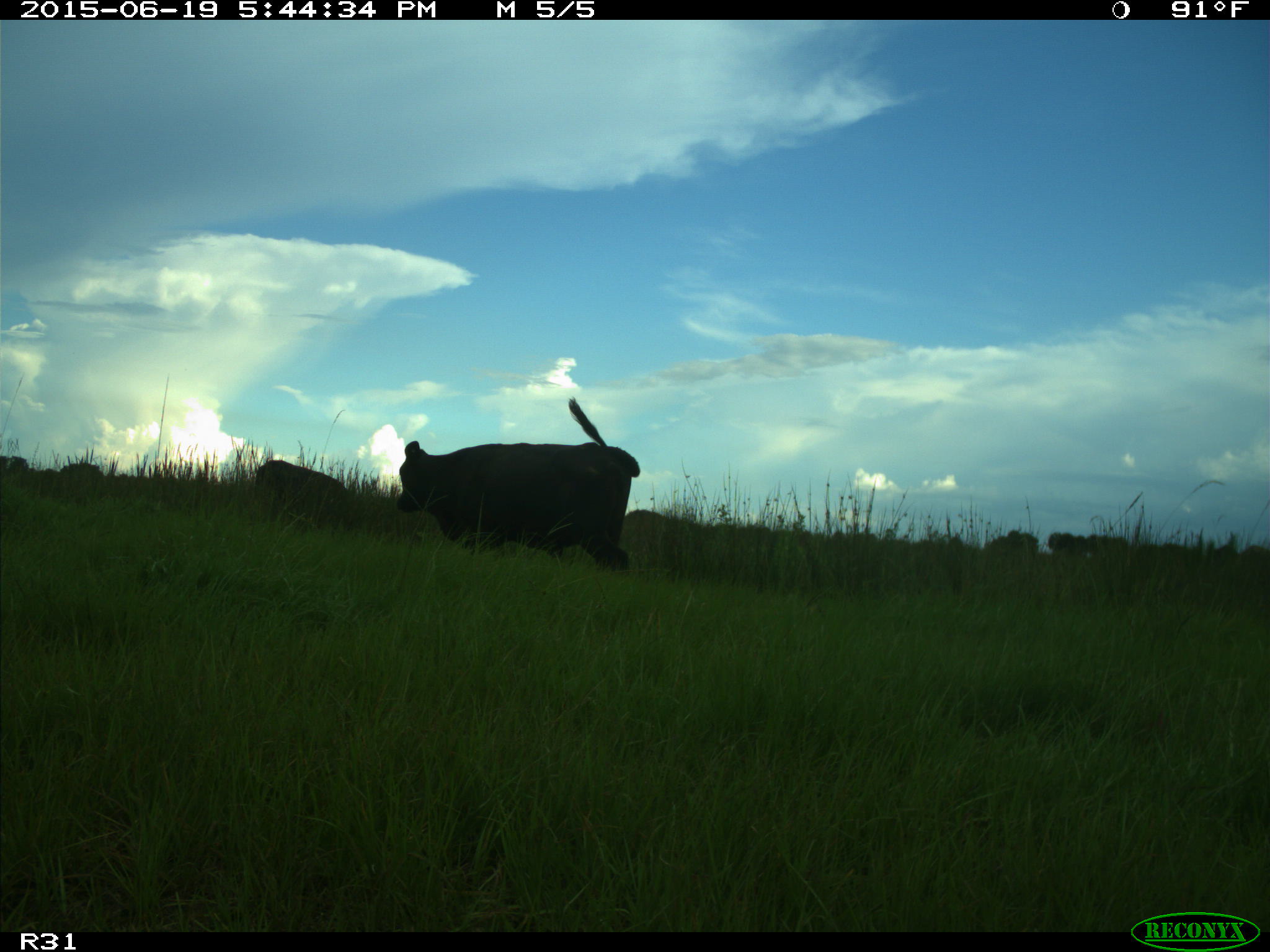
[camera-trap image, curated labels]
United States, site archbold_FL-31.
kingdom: Animalia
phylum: Chordata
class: Mammalia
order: Artiodactyla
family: Bovidae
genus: Bos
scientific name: Bos taurus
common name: domestic cow